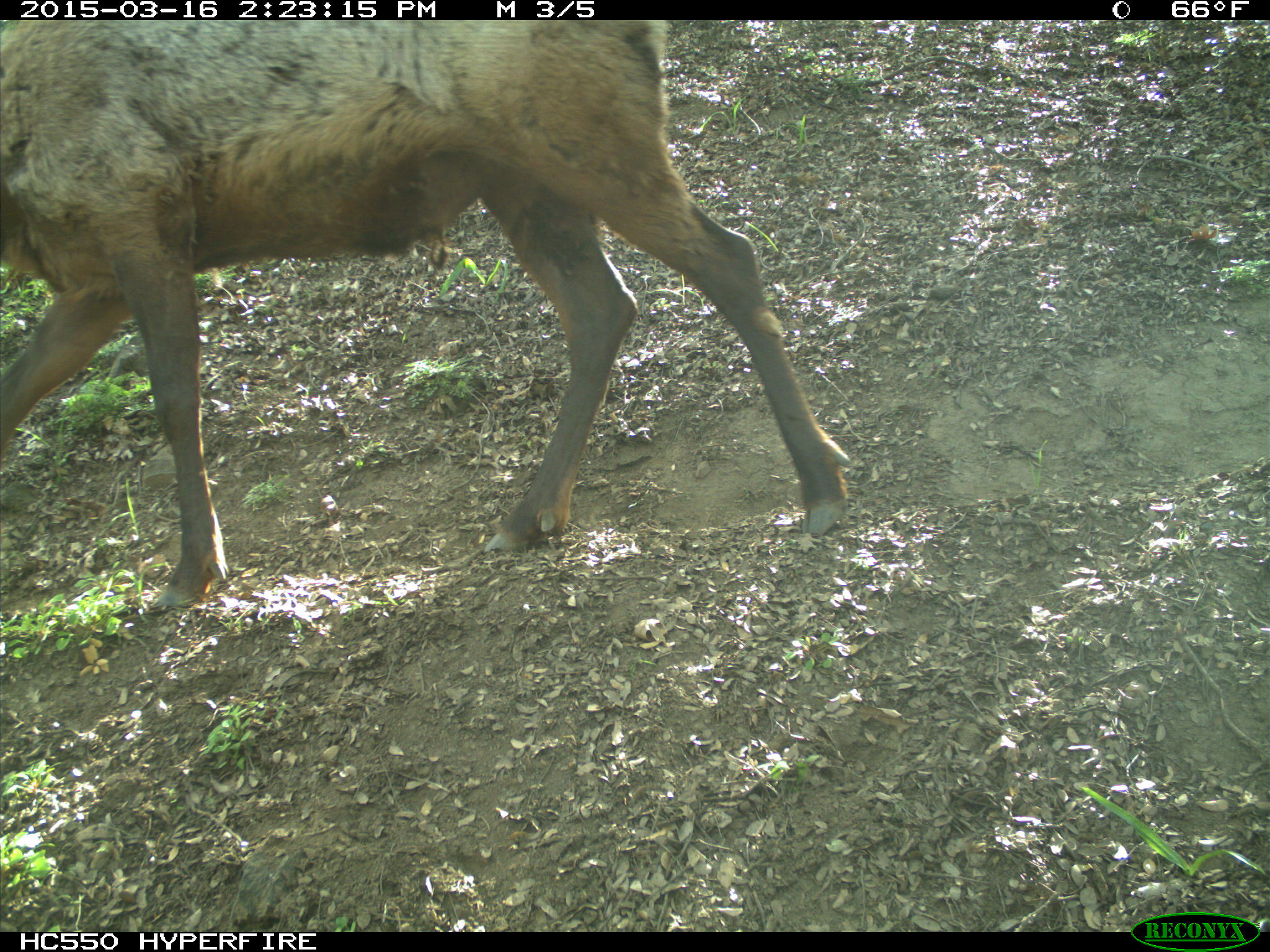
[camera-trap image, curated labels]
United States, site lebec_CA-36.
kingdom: Animalia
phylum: Chordata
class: Mammalia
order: Artiodactyla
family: Cervidae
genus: Cervus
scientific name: Cervus canadensis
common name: elk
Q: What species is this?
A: Cervus canadensis (elk).